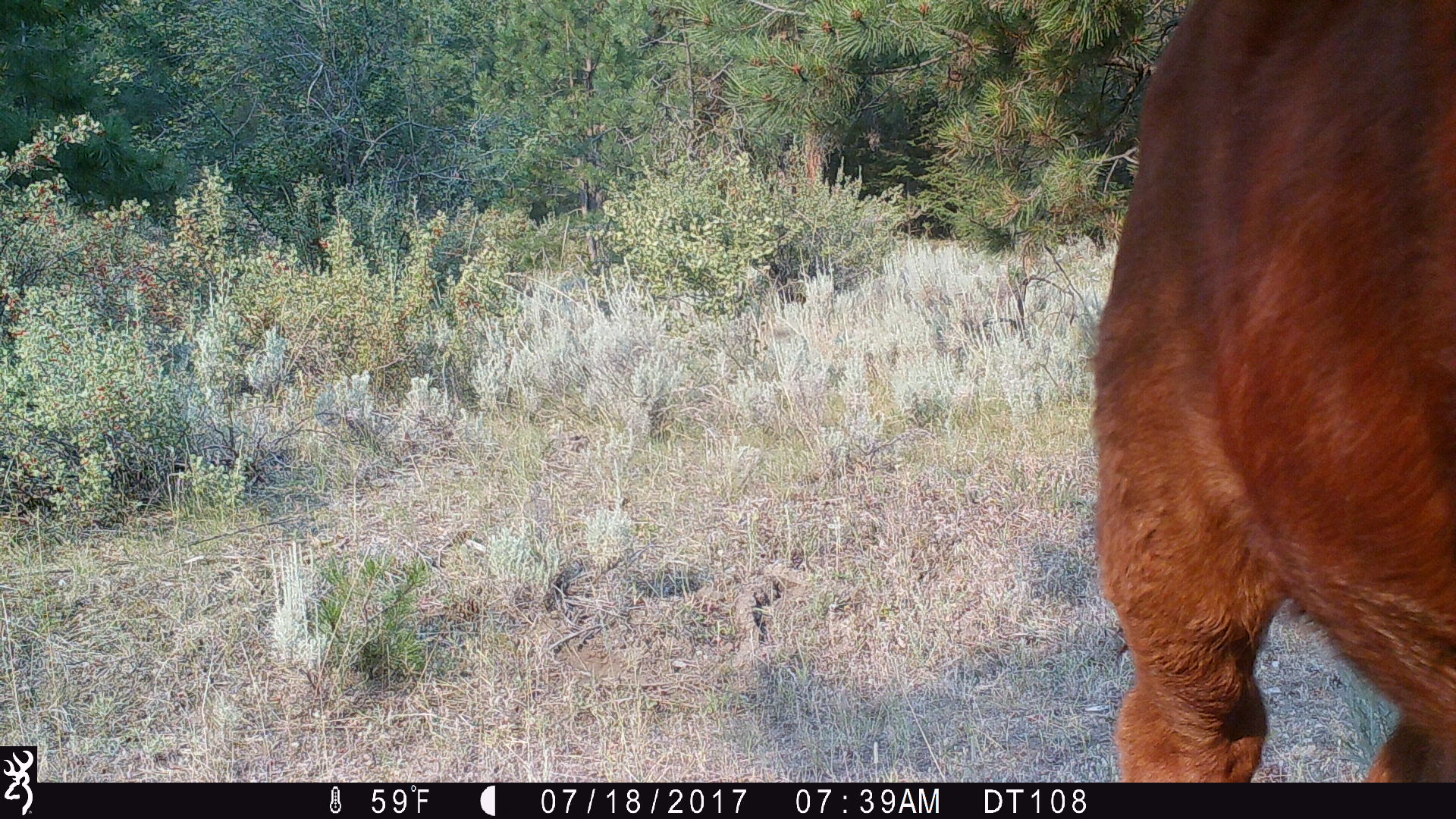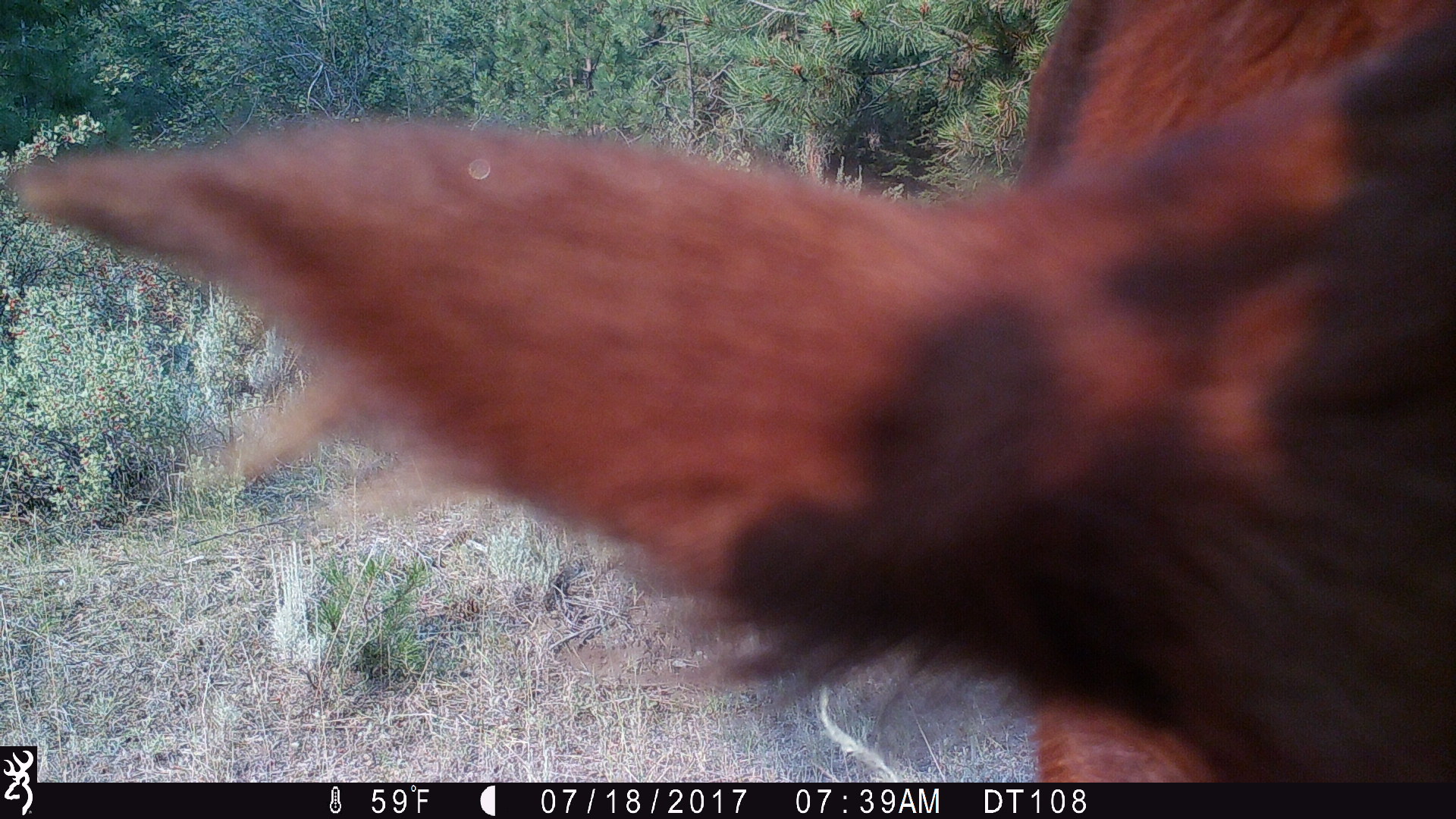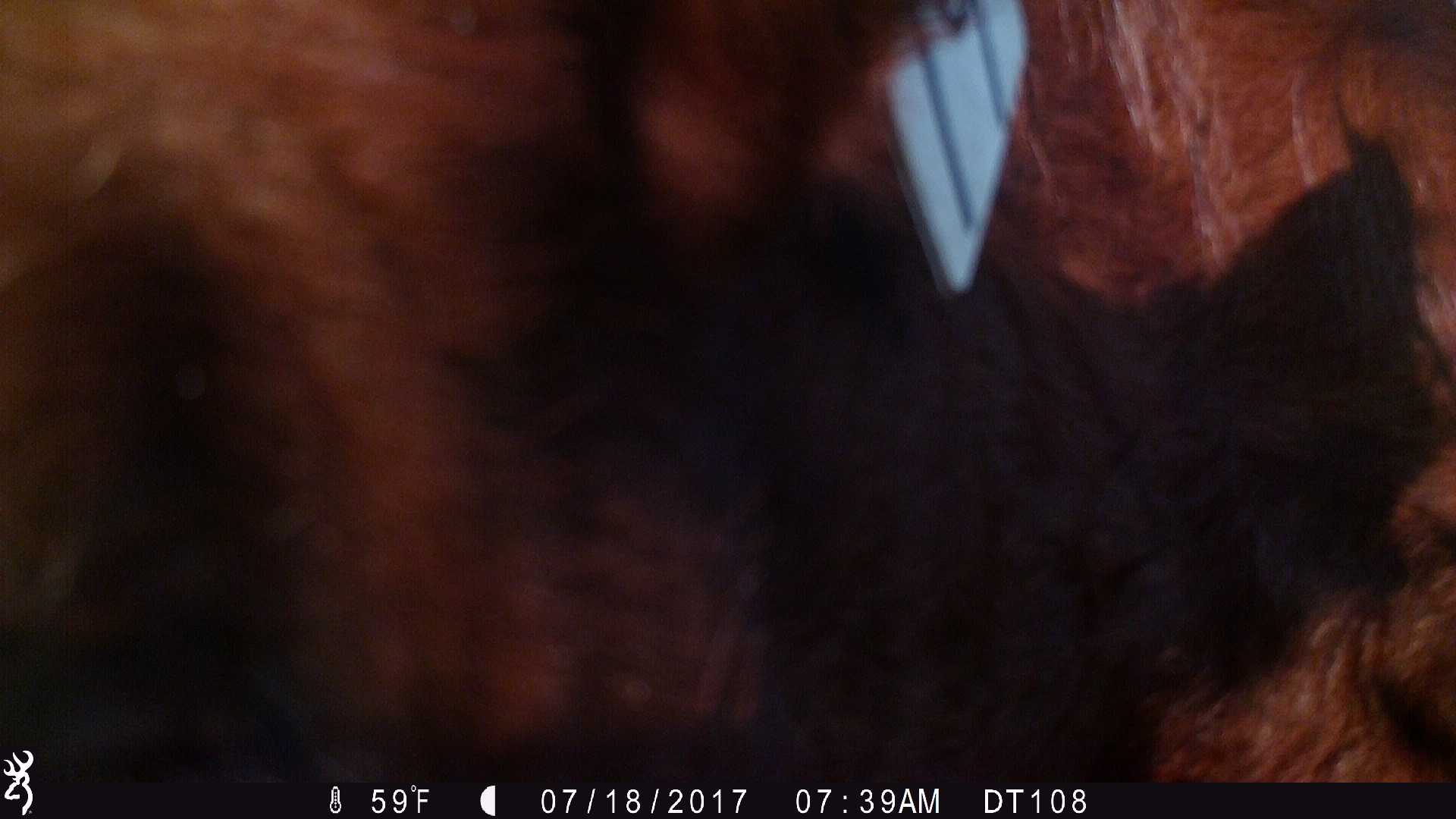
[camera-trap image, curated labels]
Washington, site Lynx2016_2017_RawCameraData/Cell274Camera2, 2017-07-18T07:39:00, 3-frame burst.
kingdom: Animalia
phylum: Chordata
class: Mammalia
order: Artiodactyla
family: Bovidae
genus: Bos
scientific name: Bos taurus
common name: domestic cattle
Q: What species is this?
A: Domestic cattle (Bos taurus).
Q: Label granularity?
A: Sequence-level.